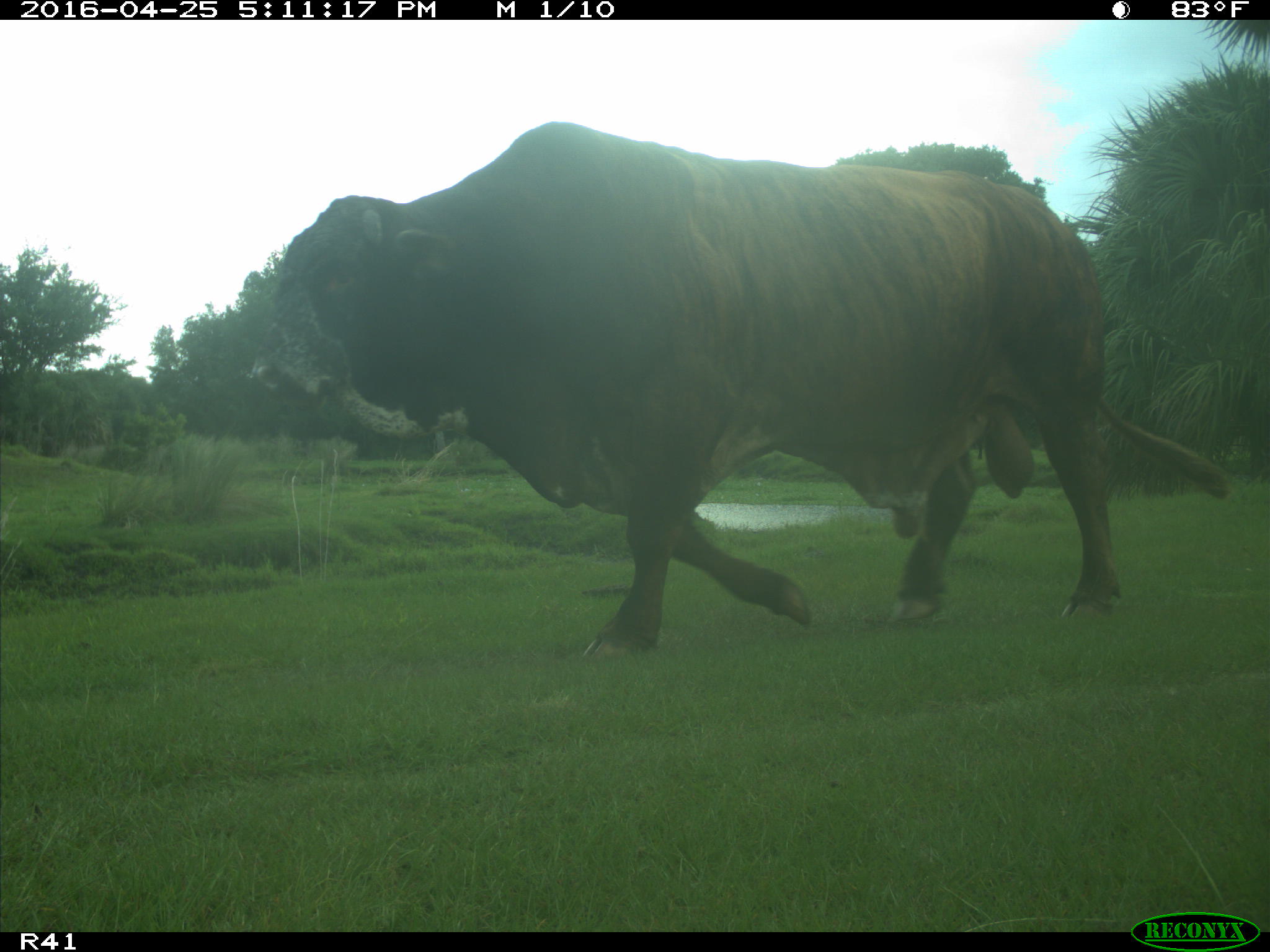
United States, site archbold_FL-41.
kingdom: Animalia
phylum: Chordata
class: Mammalia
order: Artiodactyla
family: Bovidae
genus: Bos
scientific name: Bos taurus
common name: domestic cow